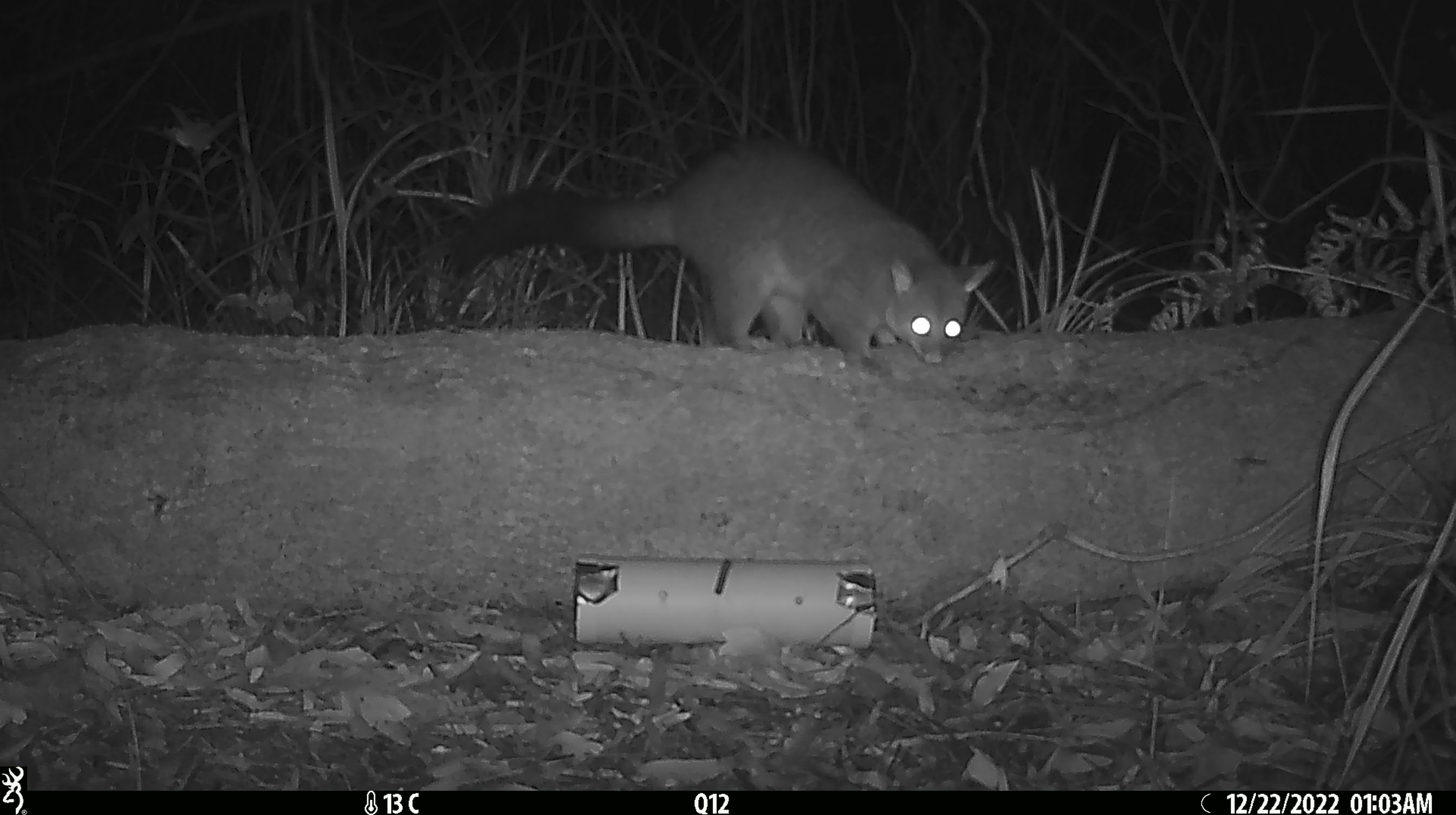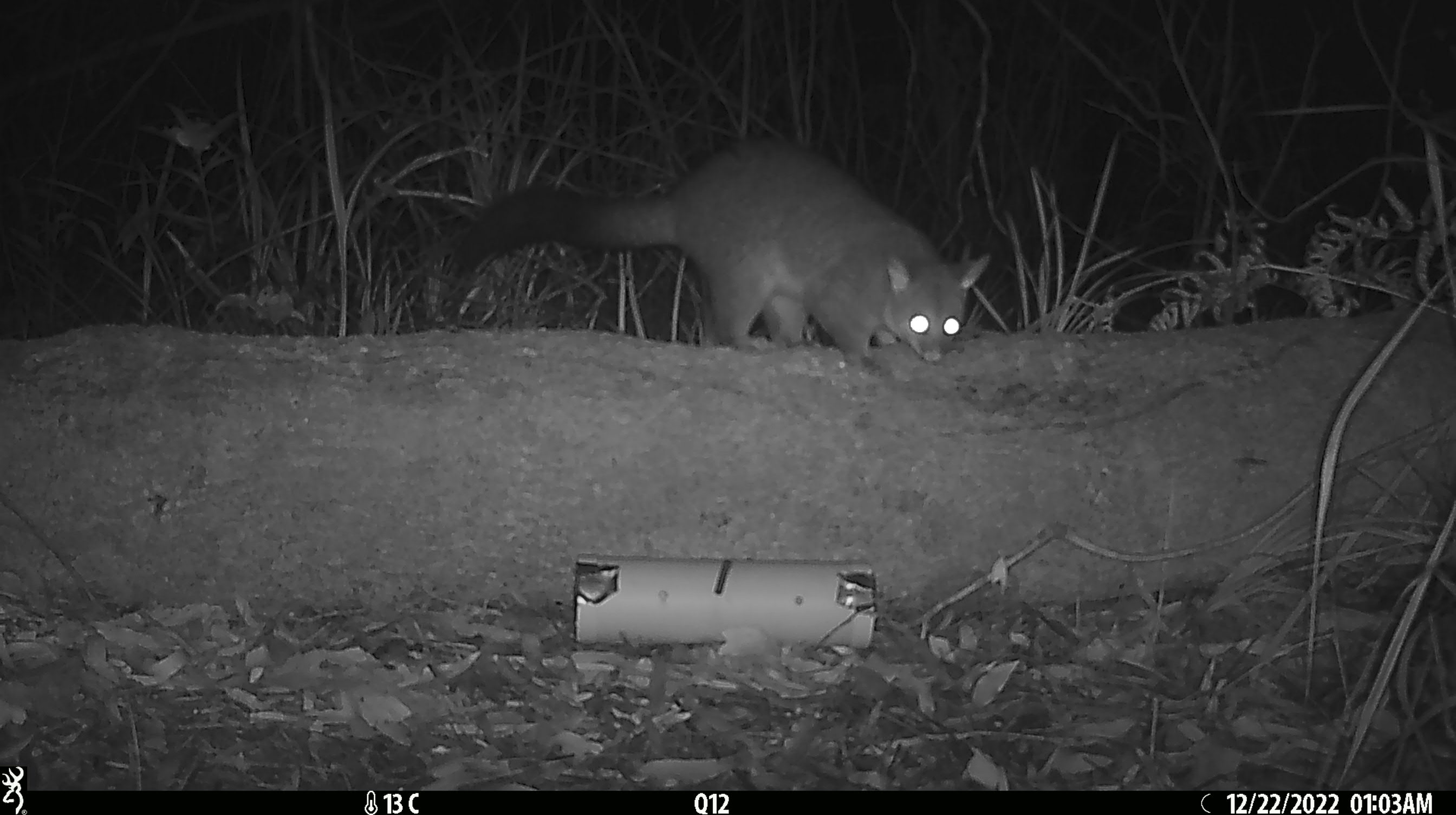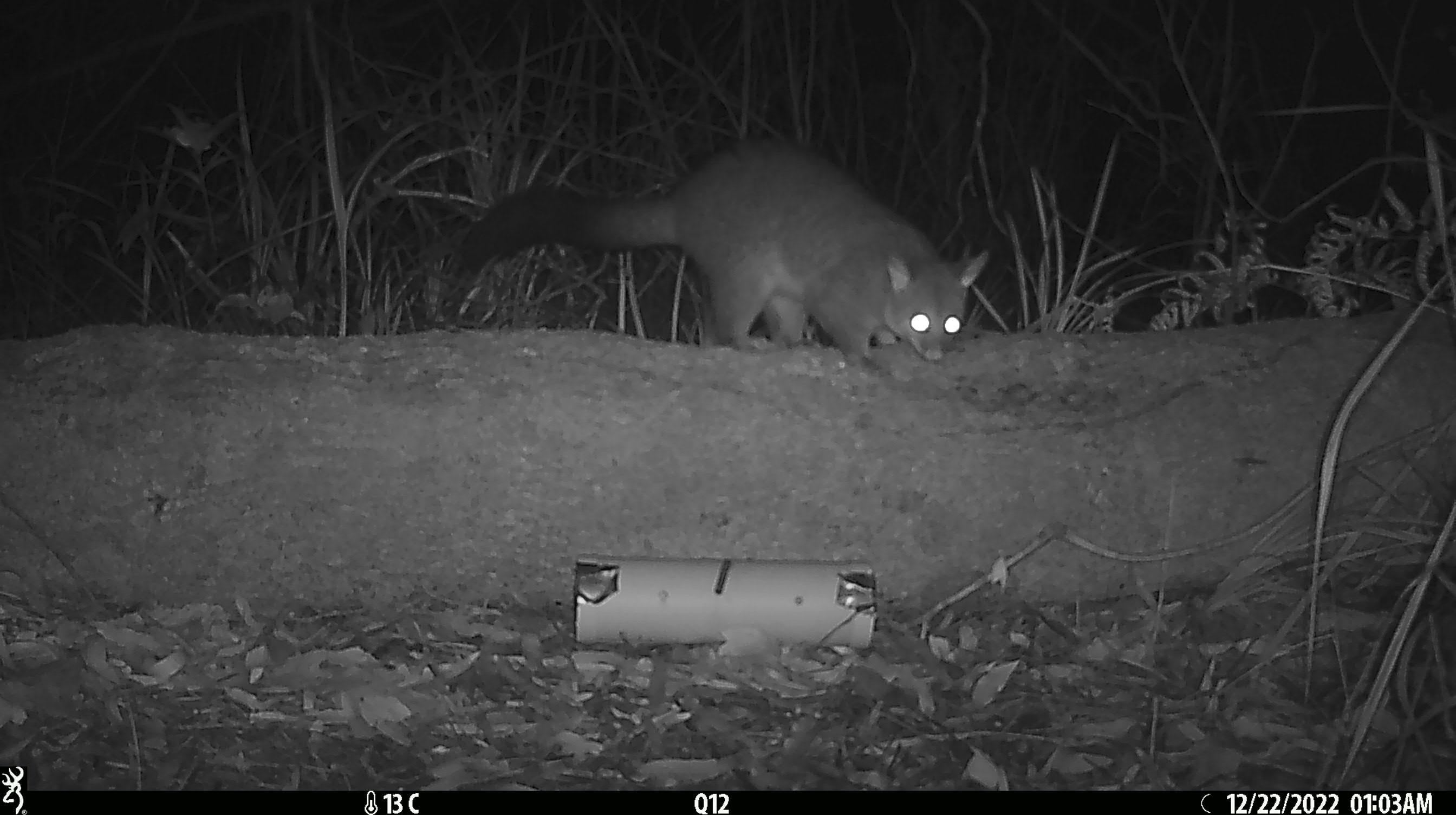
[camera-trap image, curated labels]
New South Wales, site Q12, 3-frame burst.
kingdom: Animalia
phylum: Chordata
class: Mammalia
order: Diprotodontia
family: Phalangeridae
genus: Trichosurus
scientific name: Trichosurus vulpecula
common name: common brushtail possum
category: possum